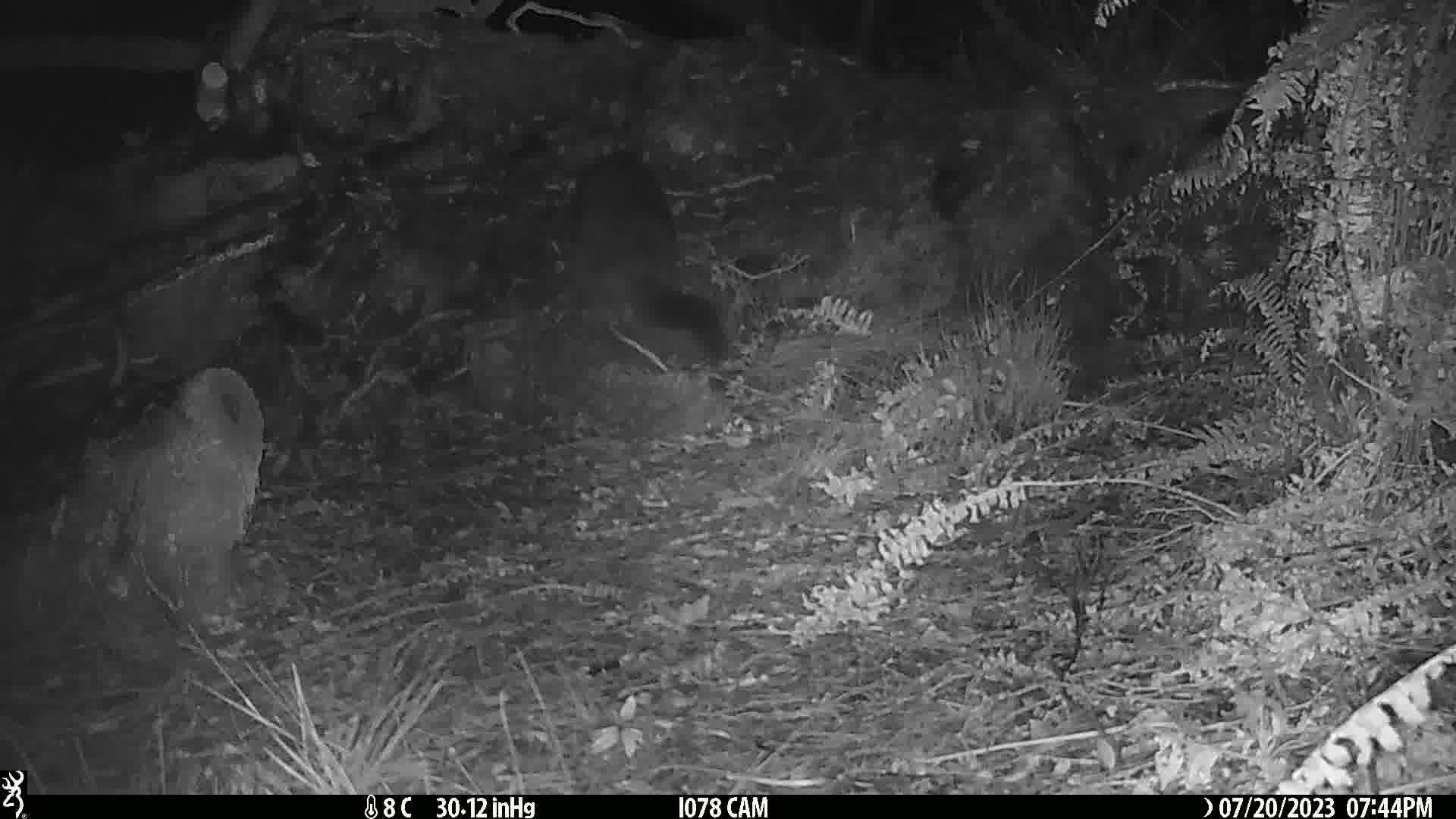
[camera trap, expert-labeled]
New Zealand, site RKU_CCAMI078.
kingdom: Animalia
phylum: Chordata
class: Mammalia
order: Diprotodontia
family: Phalangeridae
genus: Trichosurus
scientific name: Trichosurus vulpecula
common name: common brushtail possum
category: possum